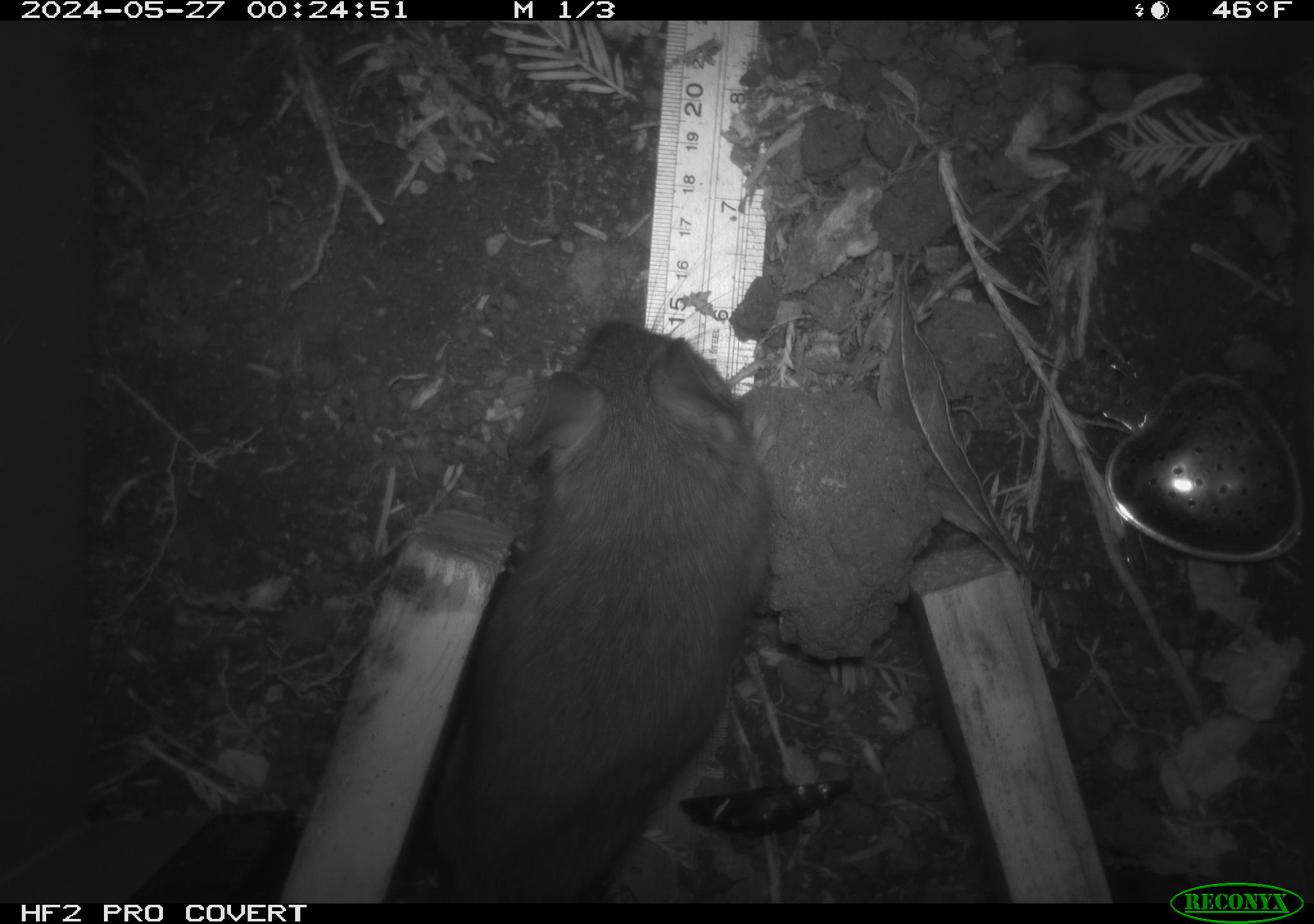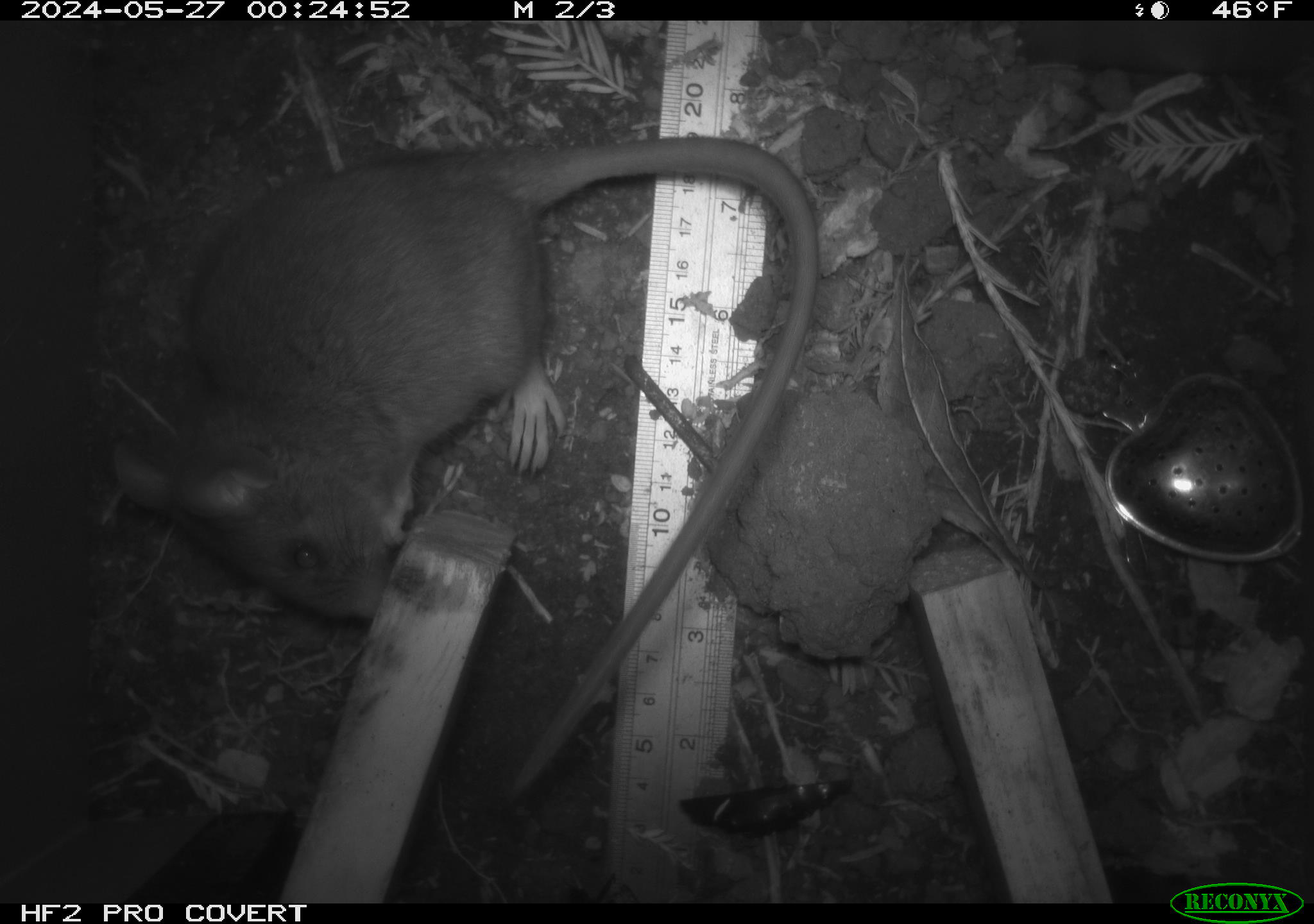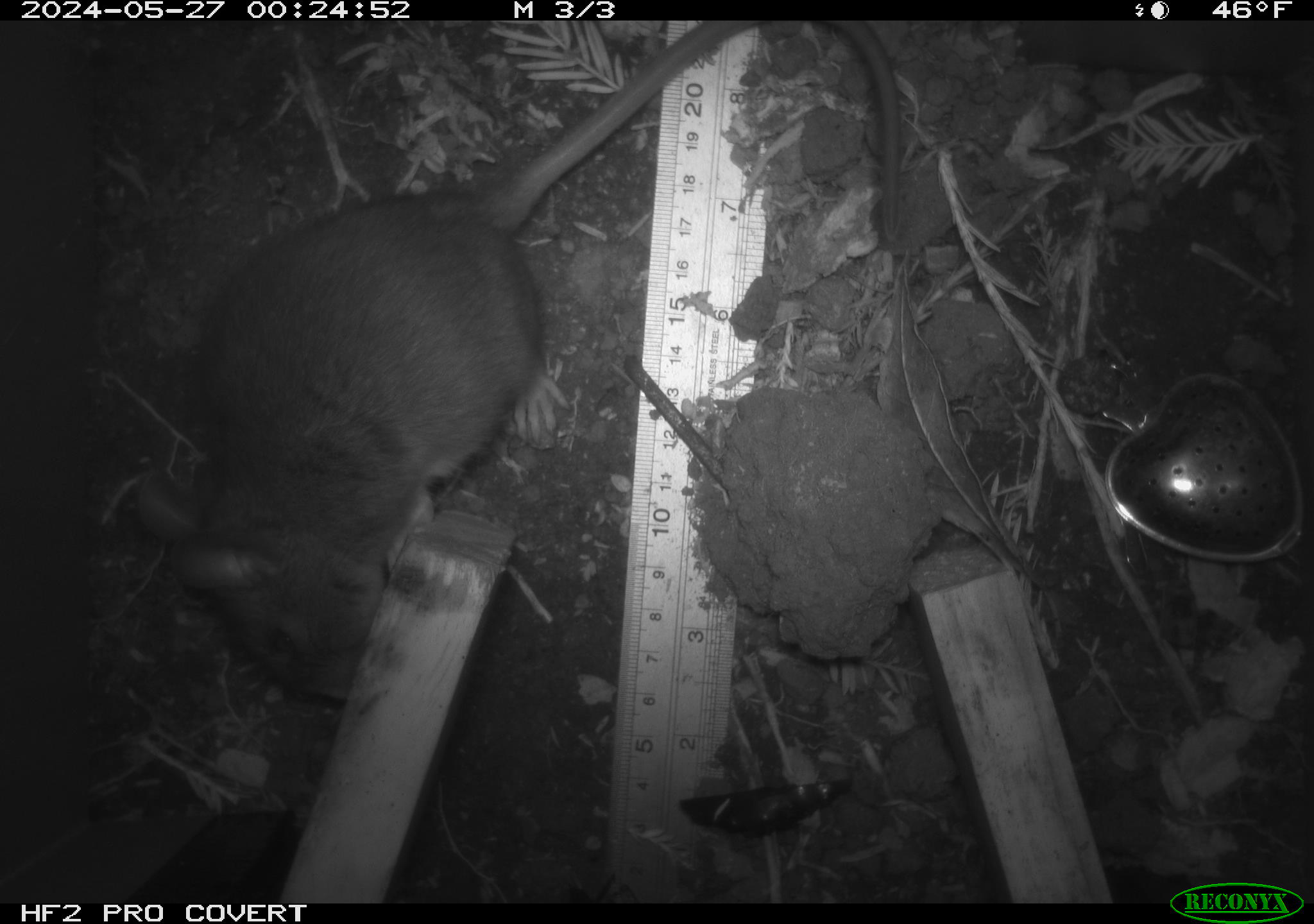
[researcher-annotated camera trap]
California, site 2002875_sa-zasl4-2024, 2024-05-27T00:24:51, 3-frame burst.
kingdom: Animalia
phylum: Chordata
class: Mammalia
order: Rodentia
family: Cricetidae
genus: Neotoma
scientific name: Neotoma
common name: pack rat or woodrat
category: neotoma species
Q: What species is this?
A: Neotoma species (pack rat or woodrat) (Neotoma).